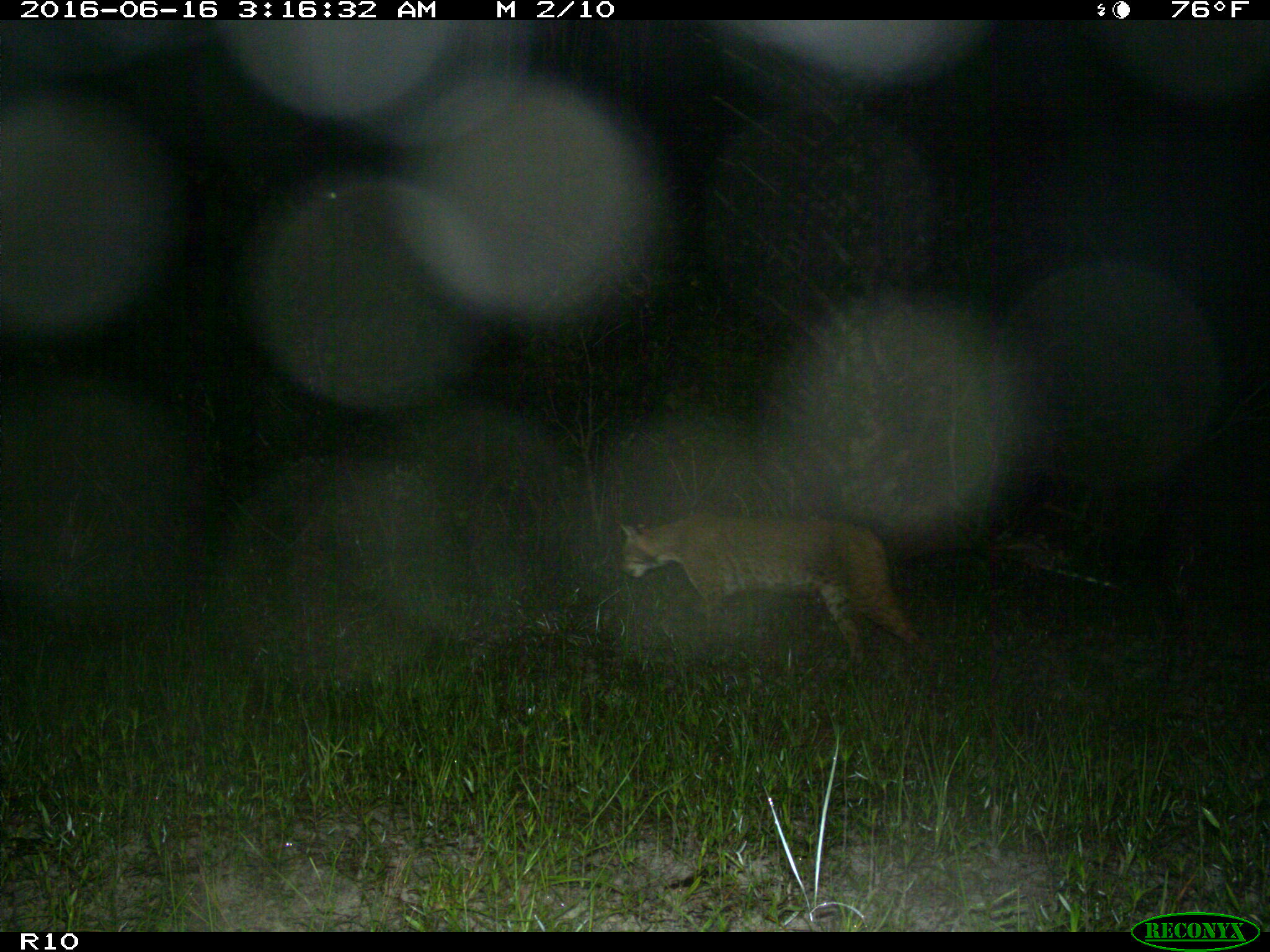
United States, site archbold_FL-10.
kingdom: Animalia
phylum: Chordata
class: Mammalia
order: Carnivora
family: Felidae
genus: Lynx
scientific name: Lynx rufus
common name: bobcat